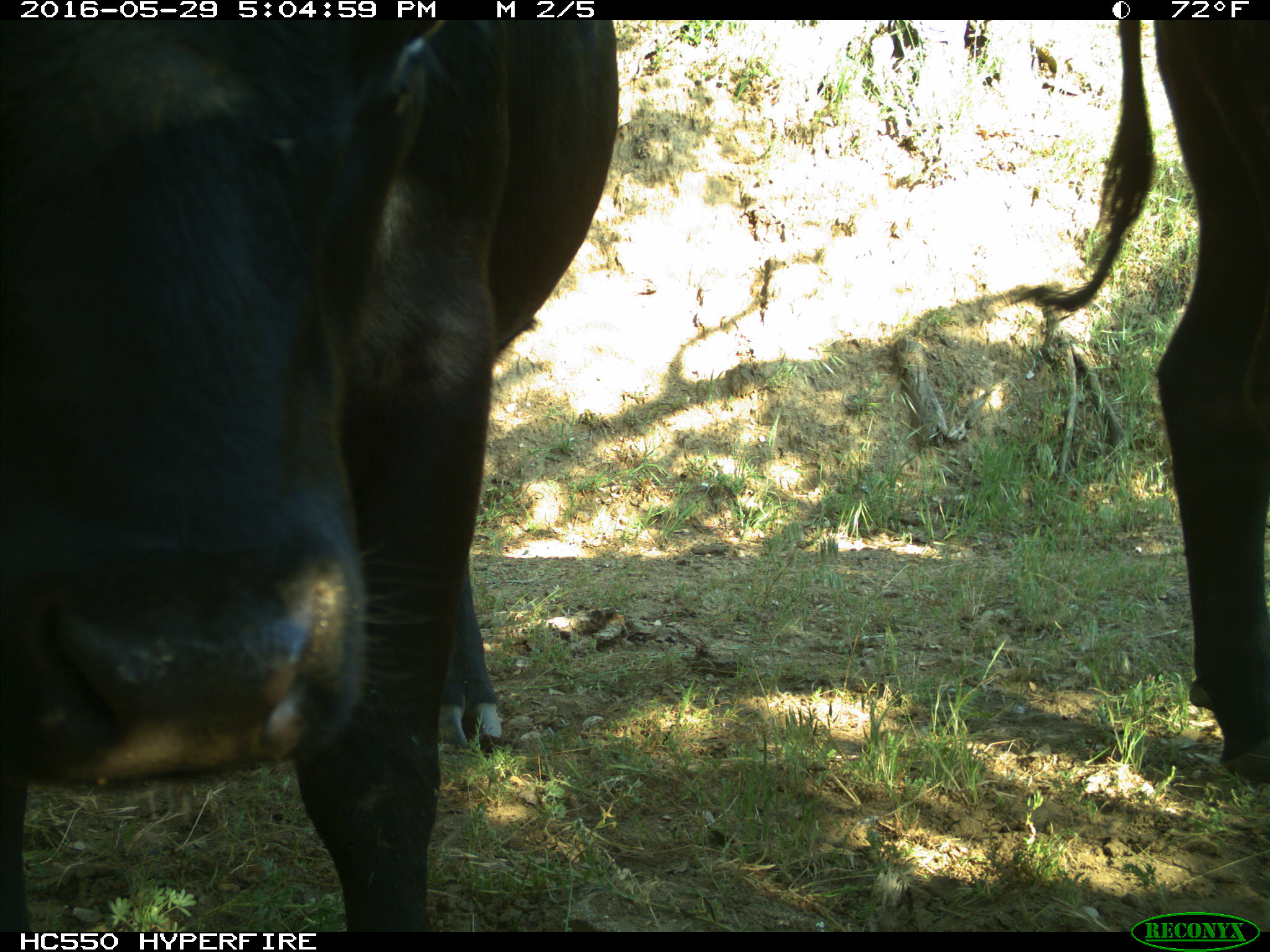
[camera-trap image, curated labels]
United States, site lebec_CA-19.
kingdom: Animalia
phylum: Chordata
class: Mammalia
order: Artiodactyla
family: Bovidae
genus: Bos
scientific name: Bos taurus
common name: domestic cow